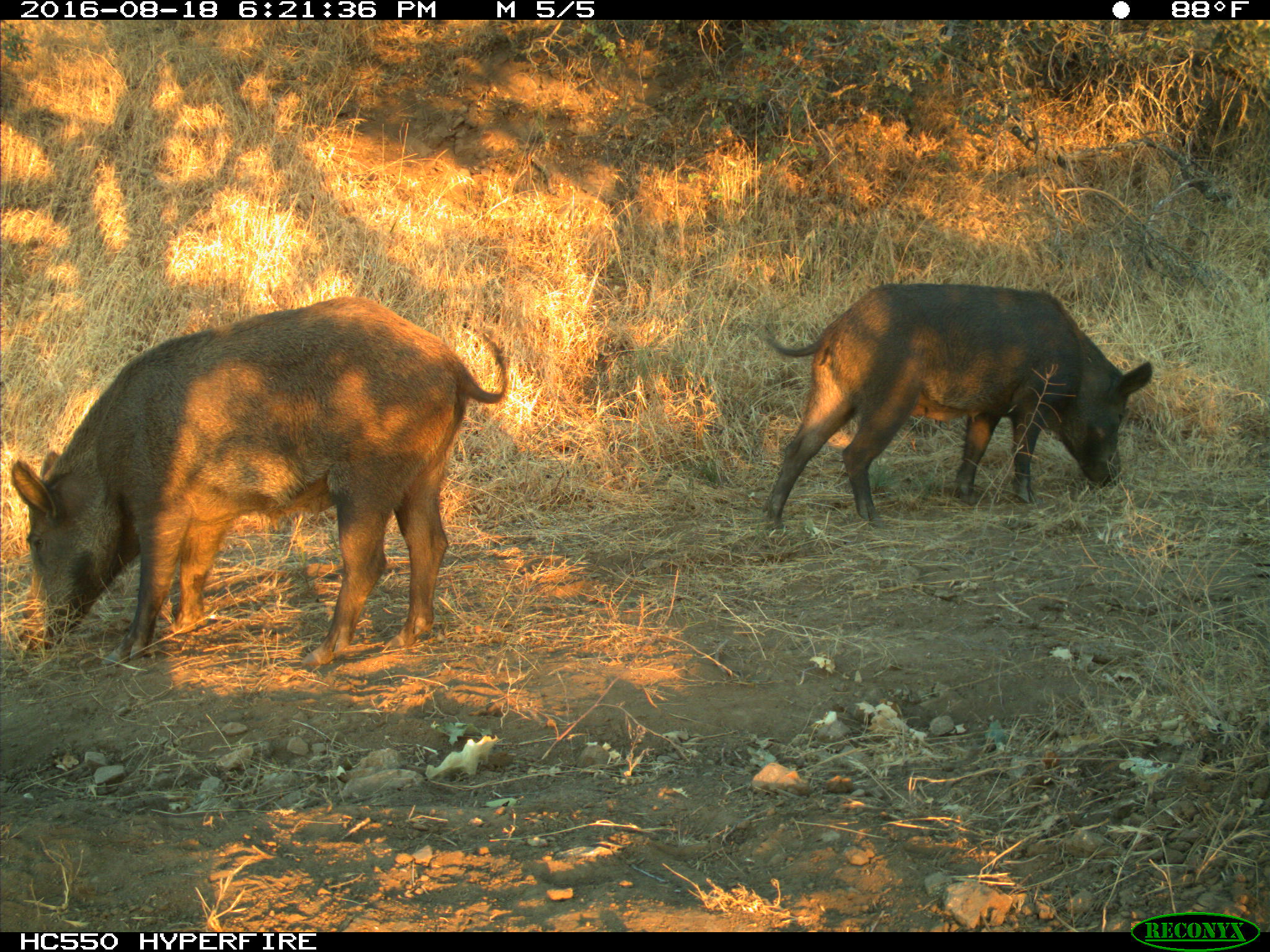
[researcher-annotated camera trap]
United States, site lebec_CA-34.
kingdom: Animalia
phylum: Chordata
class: Mammalia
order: Artiodactyla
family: Suidae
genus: Sus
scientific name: Sus scrofa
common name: wild boar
Sus scrofa (wild boar).